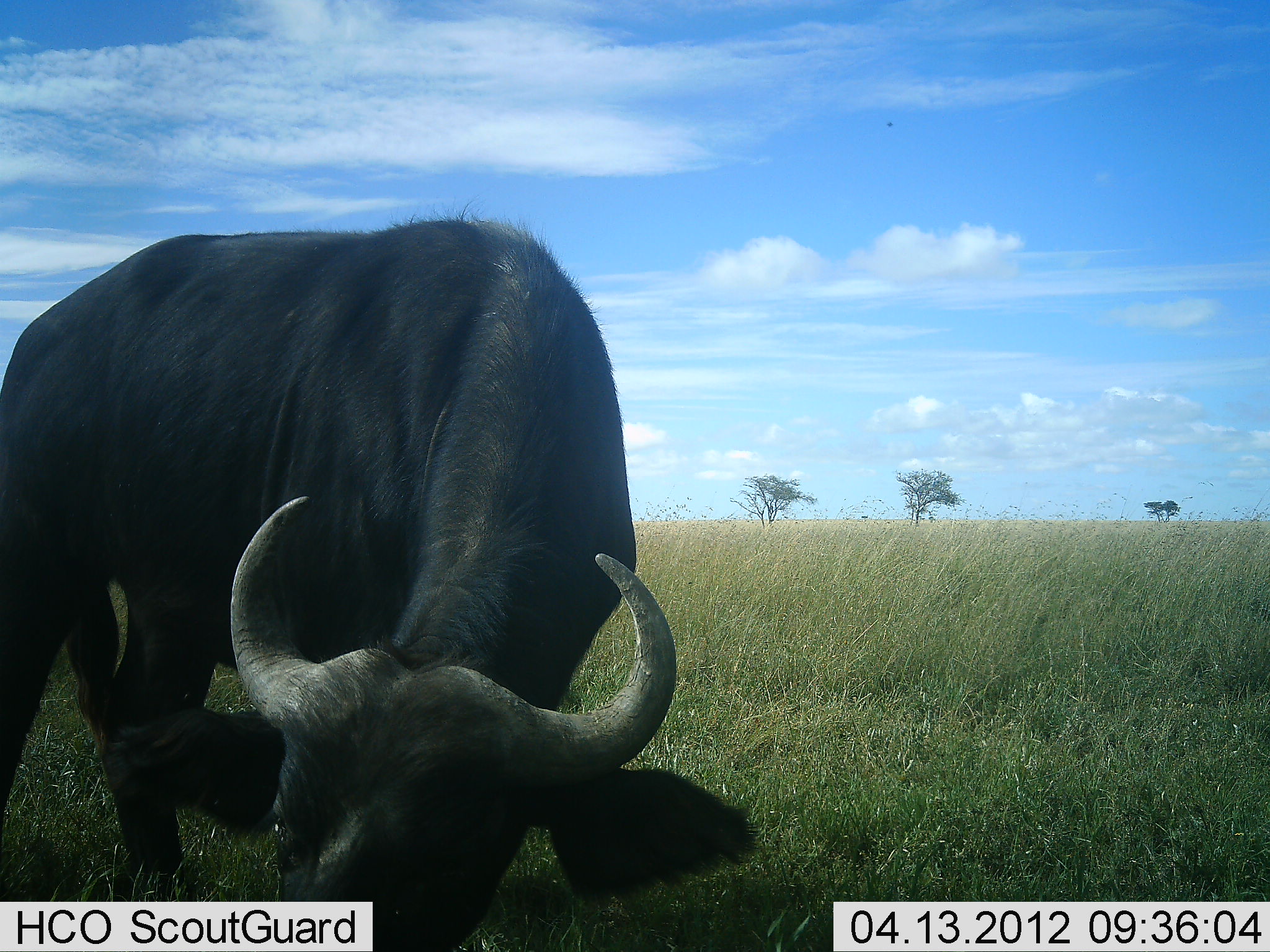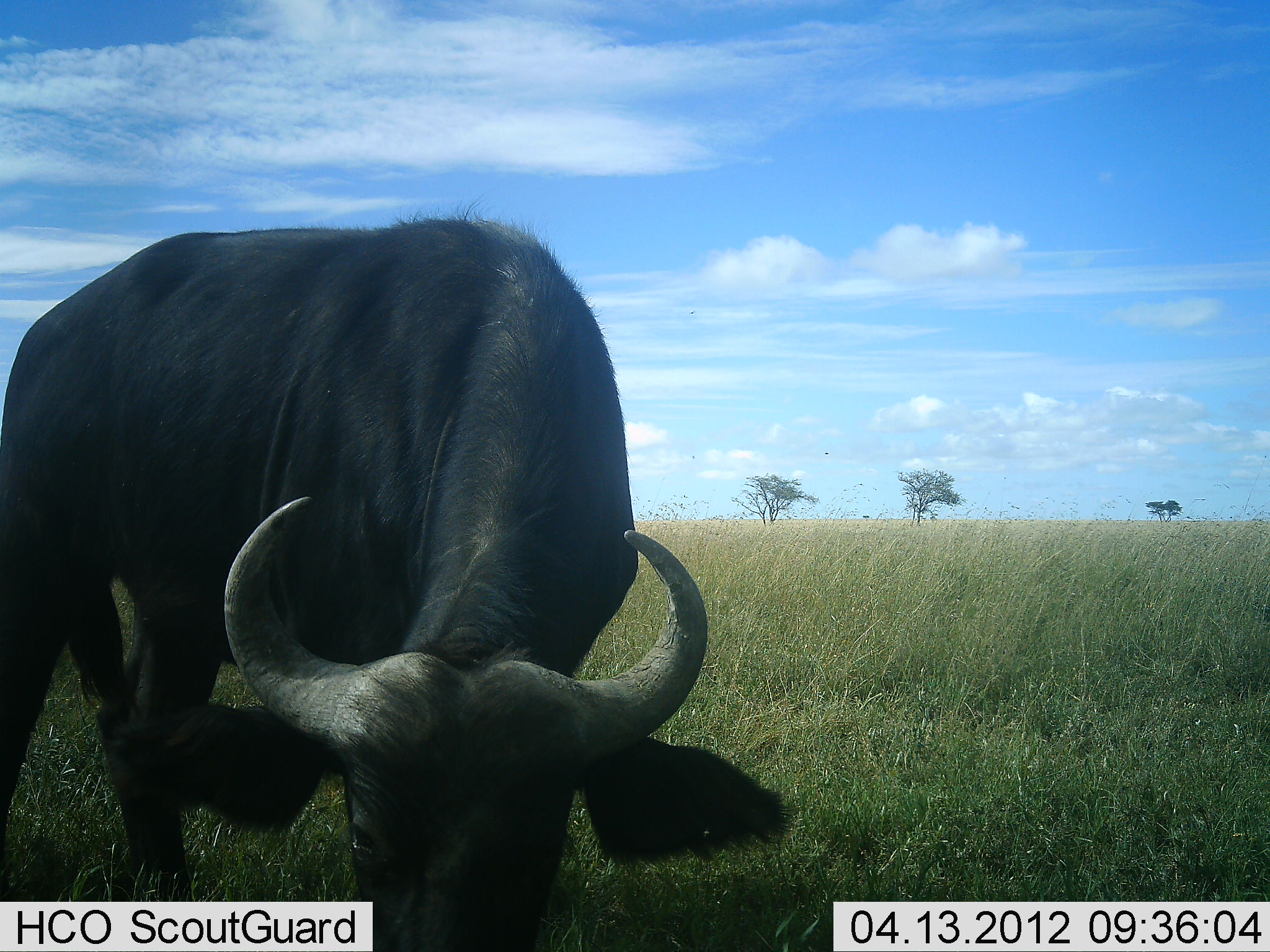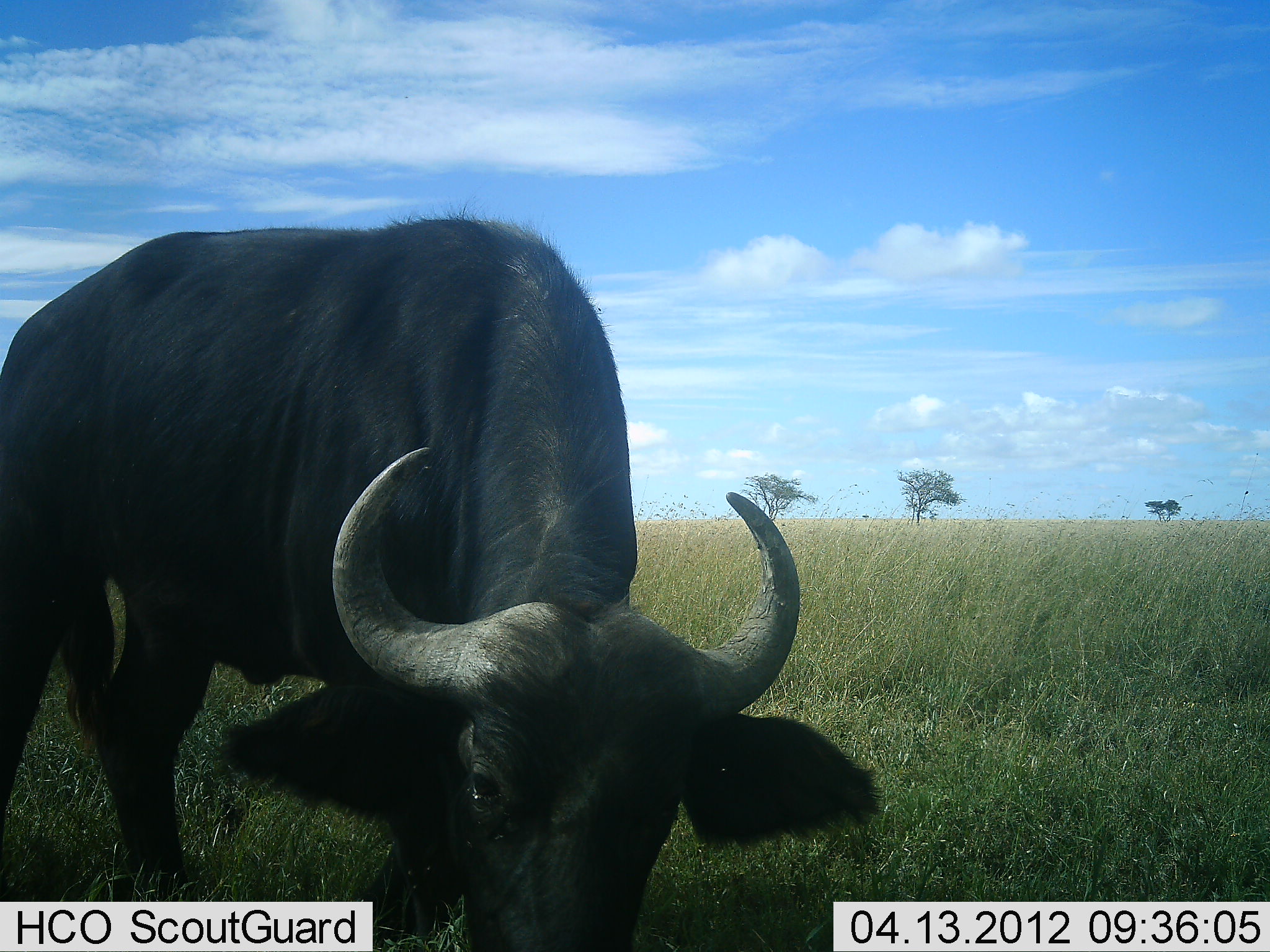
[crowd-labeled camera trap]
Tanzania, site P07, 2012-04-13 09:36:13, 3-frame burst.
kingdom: Animalia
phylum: Chordata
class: Mammalia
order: Artiodactyla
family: Bovidae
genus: Syncerus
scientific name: Syncerus caffer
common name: cape buffalo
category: buffalo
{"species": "buffalo (cape buffalo) (Syncerus caffer)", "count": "1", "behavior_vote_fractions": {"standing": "21%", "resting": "0%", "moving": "0%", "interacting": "0%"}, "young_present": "0%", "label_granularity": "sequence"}